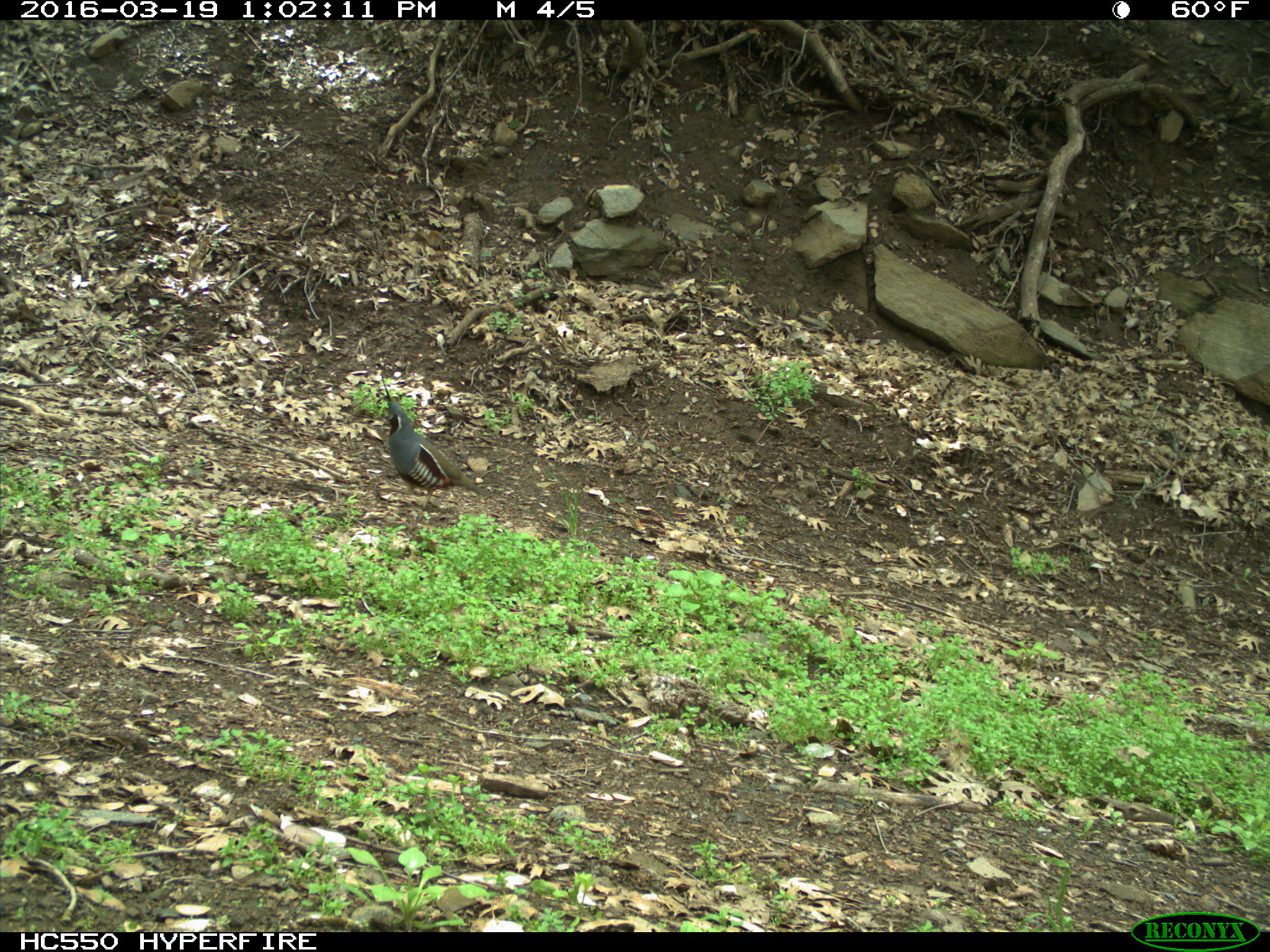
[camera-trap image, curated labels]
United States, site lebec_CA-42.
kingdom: Animalia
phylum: Chordata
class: Aves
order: Galliformes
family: Odontophoridae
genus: Callipepla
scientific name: Callipepla californica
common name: california quail